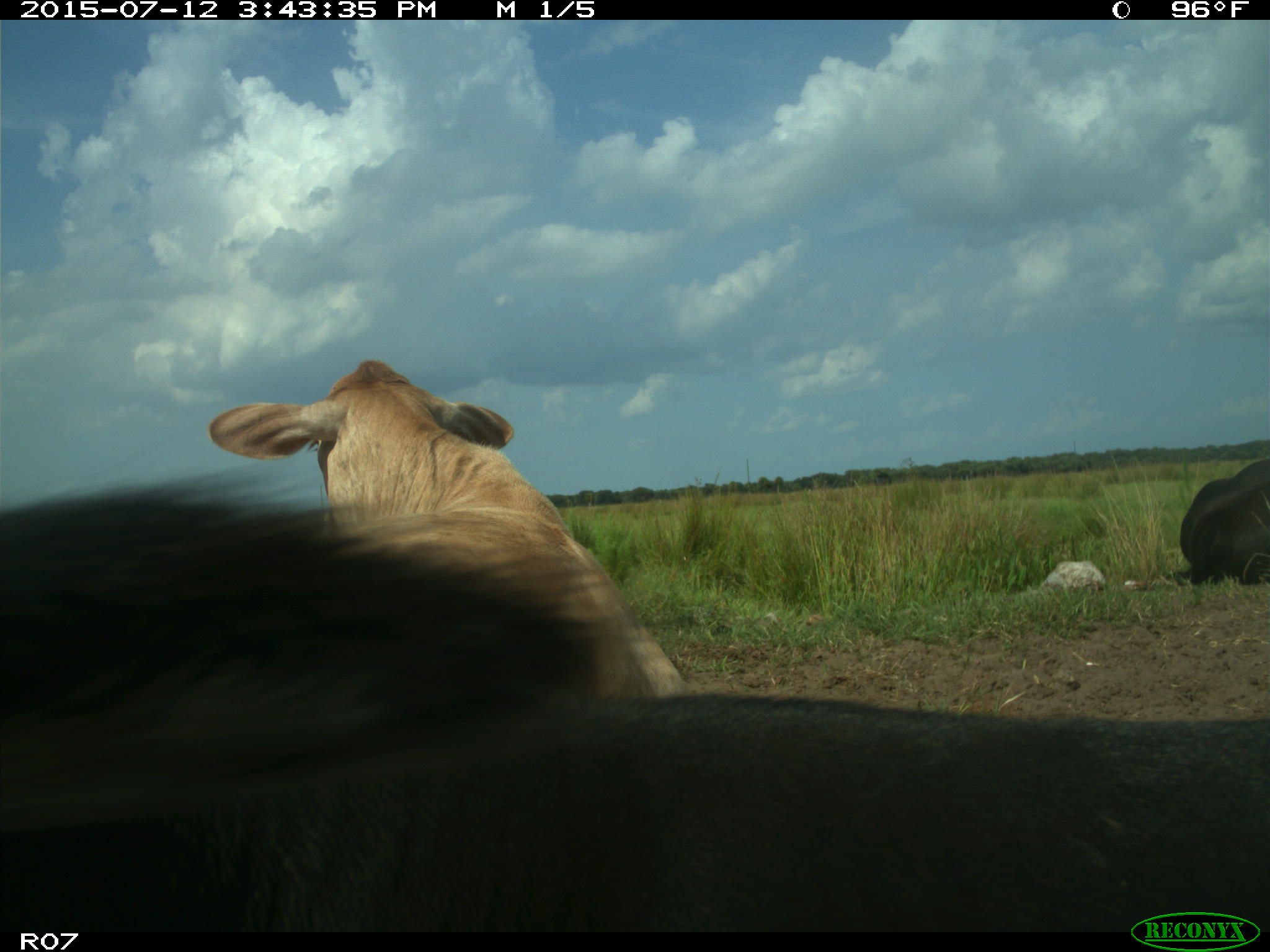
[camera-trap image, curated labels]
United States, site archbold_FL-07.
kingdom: Animalia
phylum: Chordata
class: Mammalia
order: Artiodactyla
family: Bovidae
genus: Bos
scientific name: Bos taurus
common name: domestic cow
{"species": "Bos taurus (domestic cow)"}